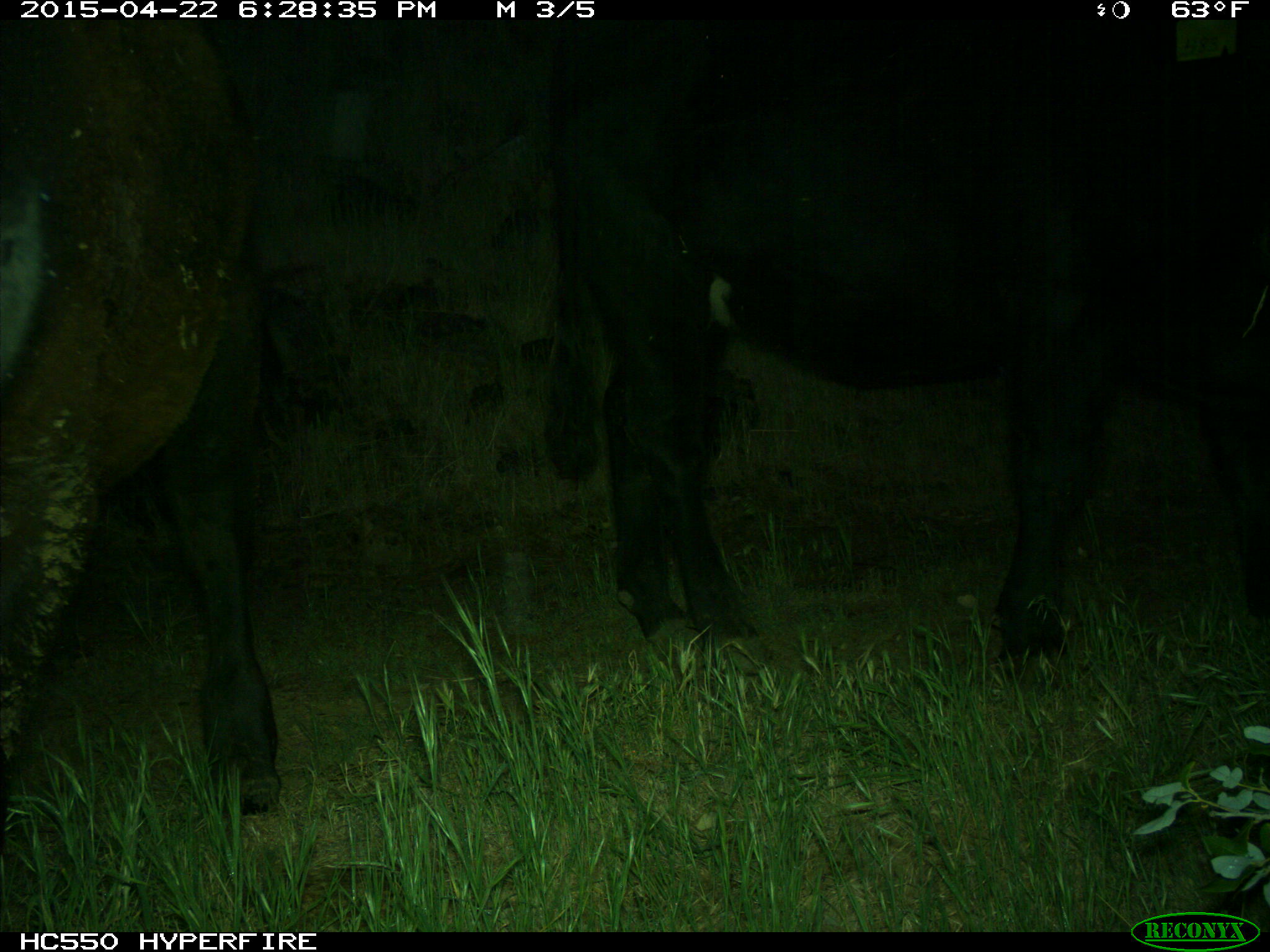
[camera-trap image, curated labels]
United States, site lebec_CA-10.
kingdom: Animalia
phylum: Chordata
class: Mammalia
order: Artiodactyla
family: Bovidae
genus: Bos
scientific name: Bos taurus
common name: domestic cow